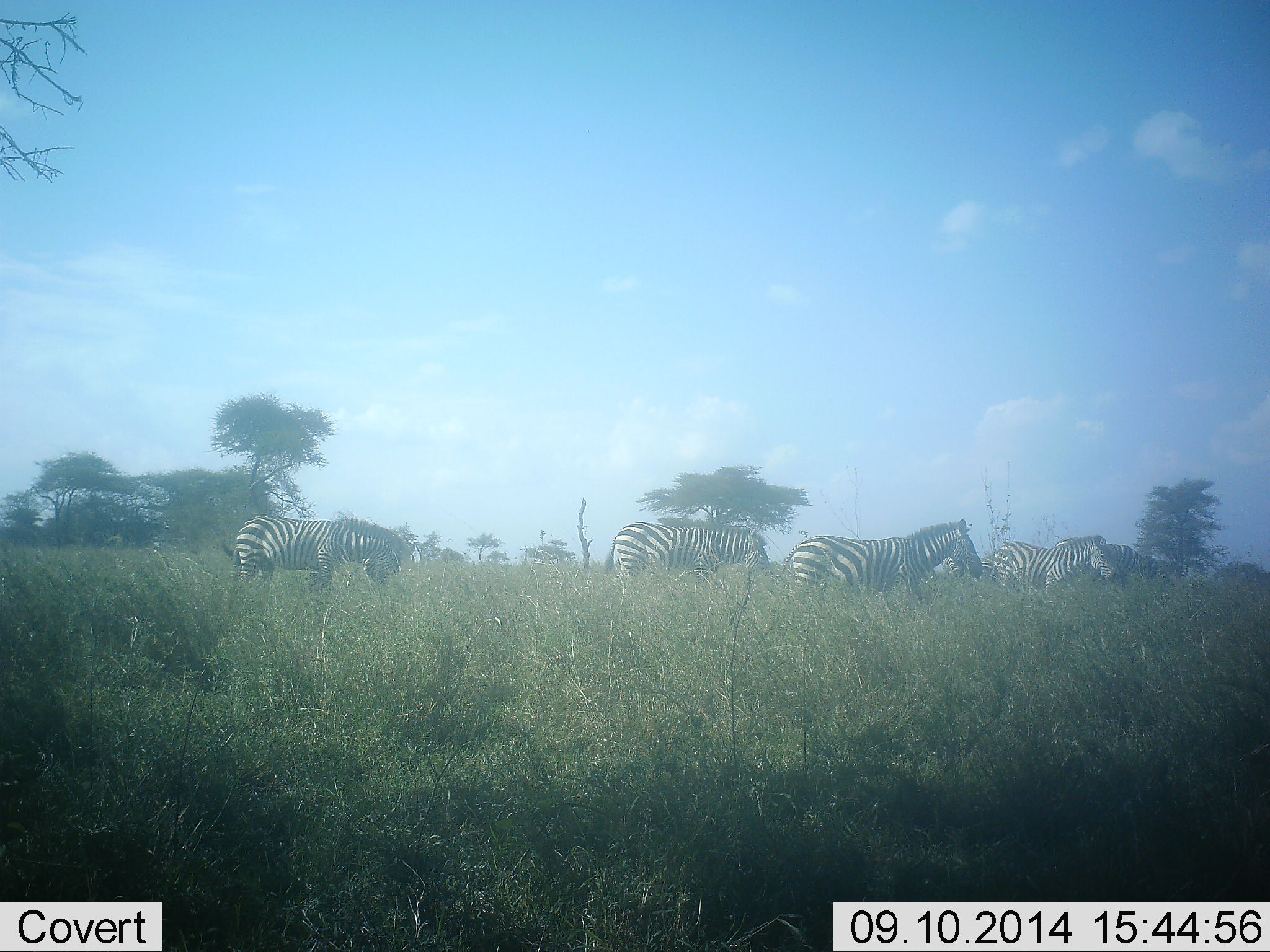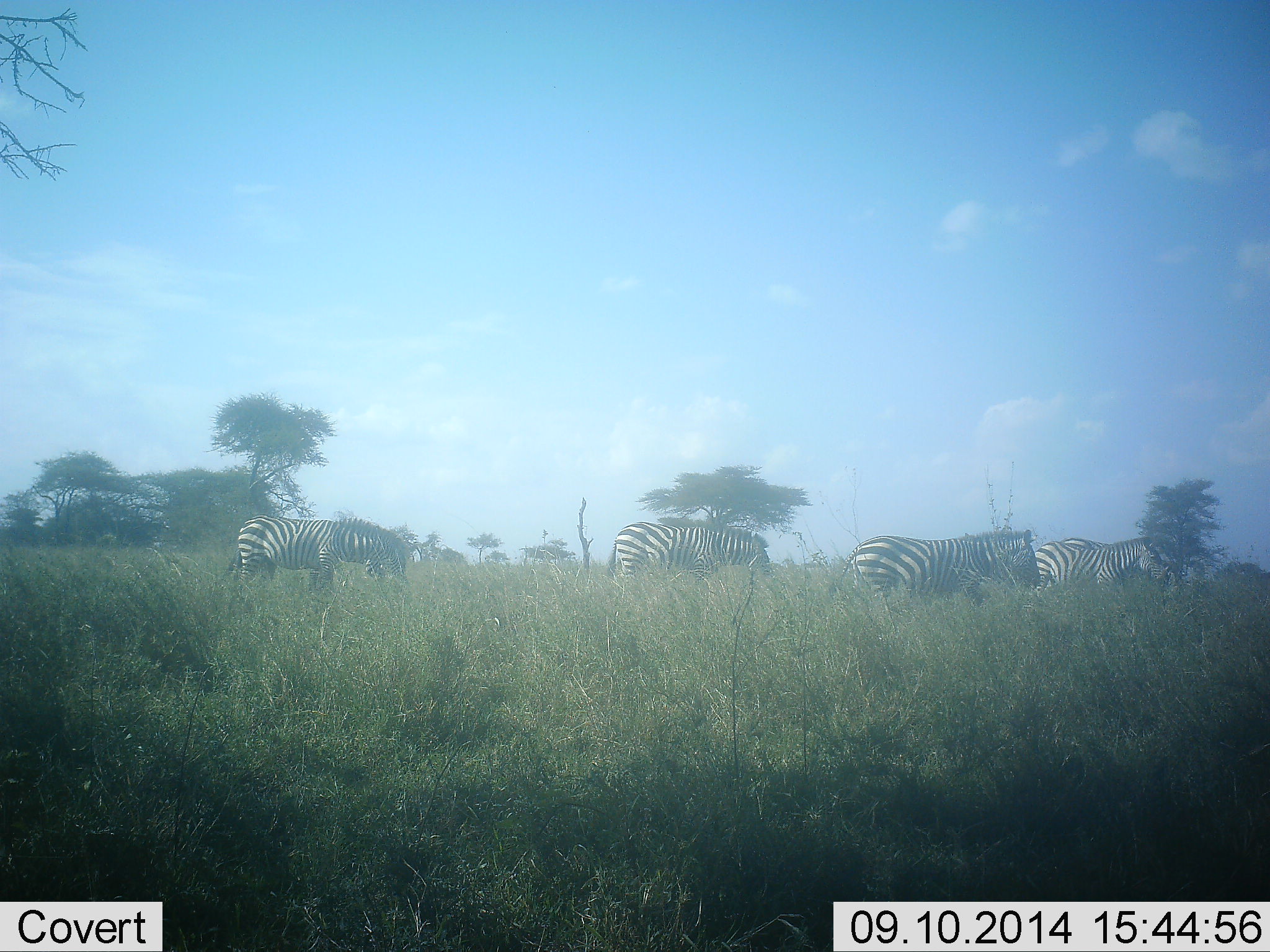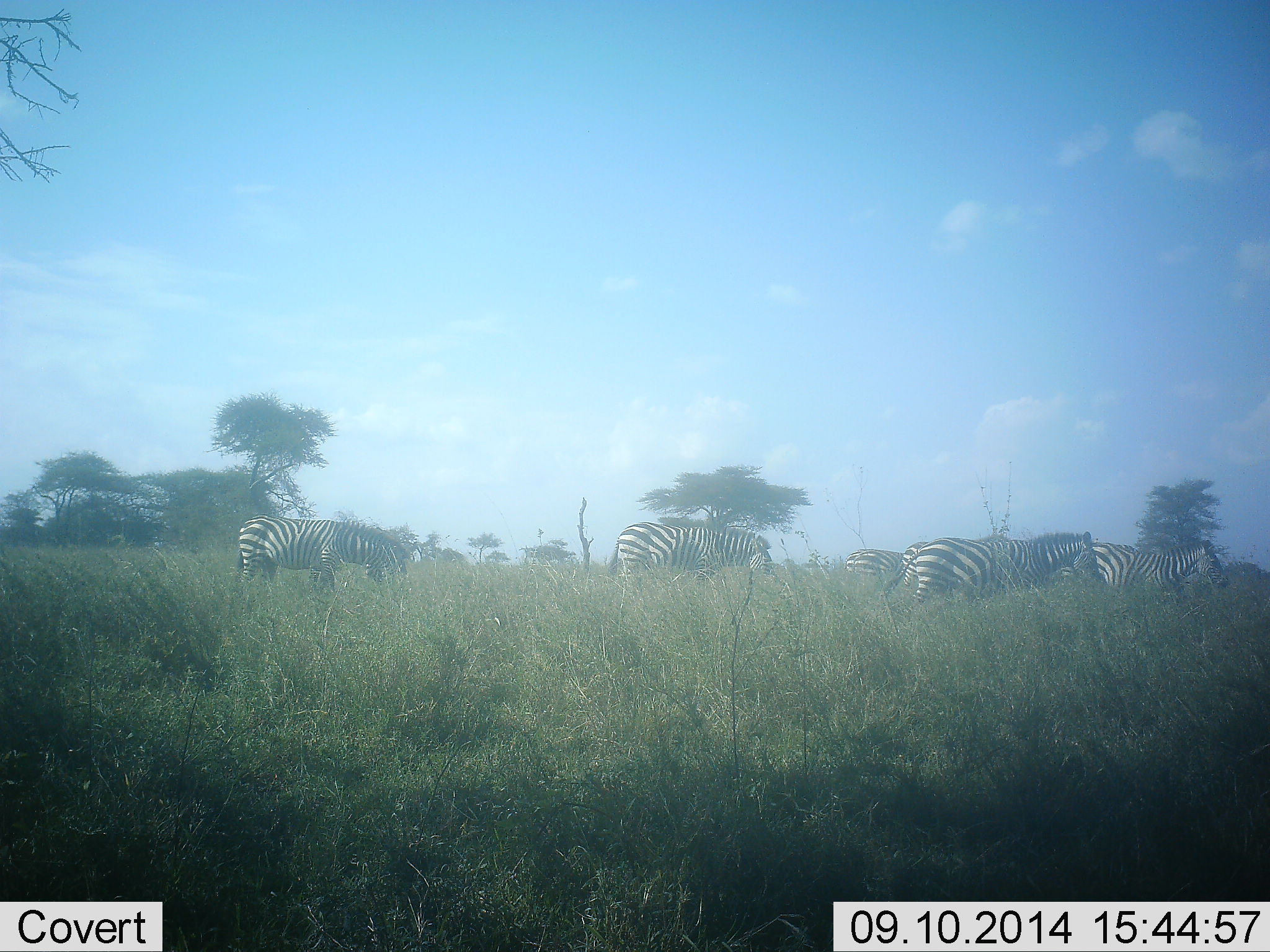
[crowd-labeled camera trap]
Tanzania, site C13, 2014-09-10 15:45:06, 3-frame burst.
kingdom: Animalia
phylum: Chordata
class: Mammalia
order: Perissodactyla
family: Equidae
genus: Equus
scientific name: Equus quagga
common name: plains zebra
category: zebra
Zebra (plains zebra) (Equus quagga), count 5. Behavior (volunteer vote fractions): standing 50%, resting 0%, moving 80%, interacting 0%. Young present (vote fraction): 0%. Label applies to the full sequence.